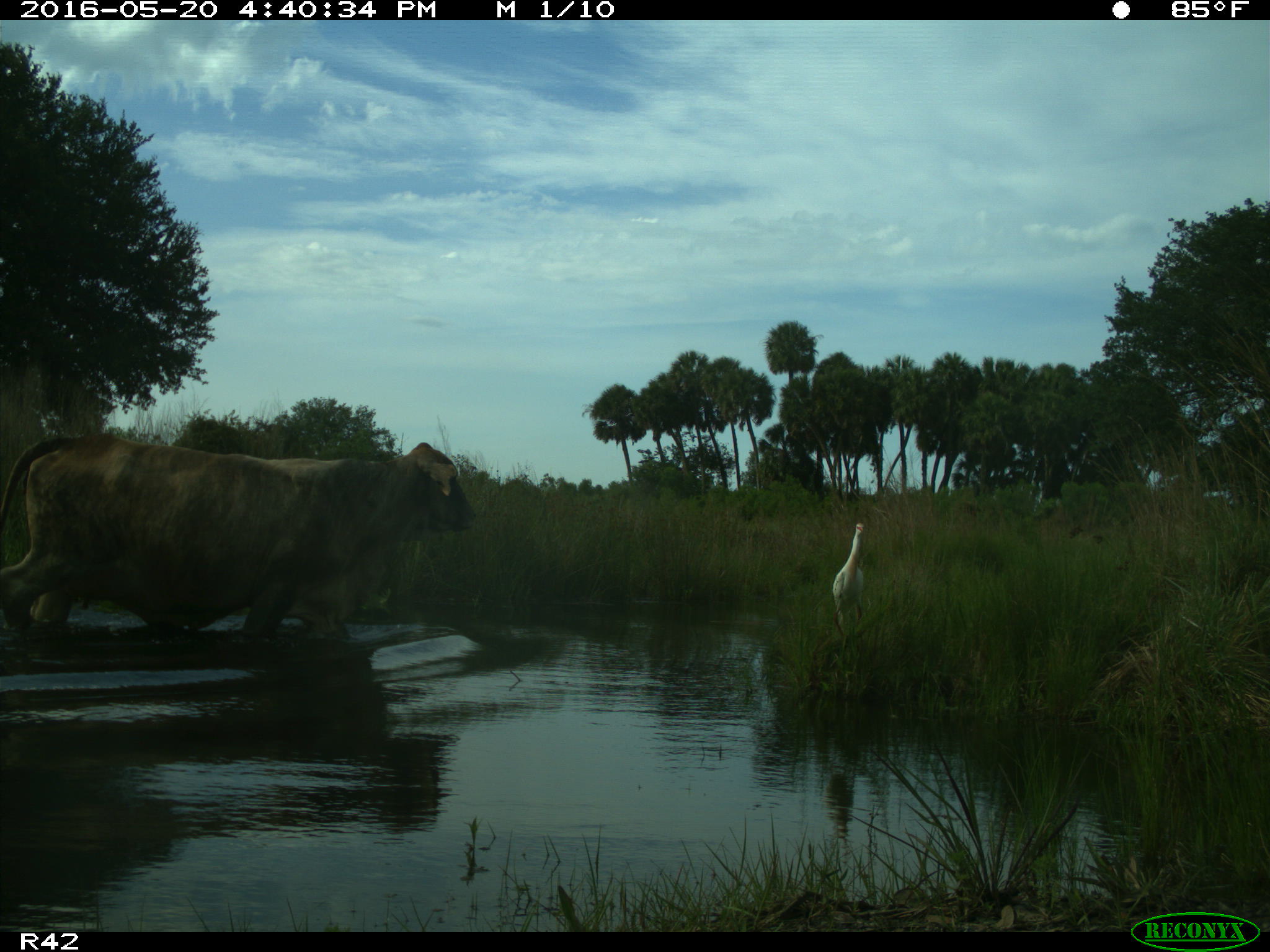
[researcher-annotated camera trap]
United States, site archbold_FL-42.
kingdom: Animalia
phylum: Chordata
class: Mammalia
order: Artiodactyla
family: Bovidae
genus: Bos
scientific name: Bos taurus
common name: domestic cow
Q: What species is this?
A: Bos taurus (domestic cow).